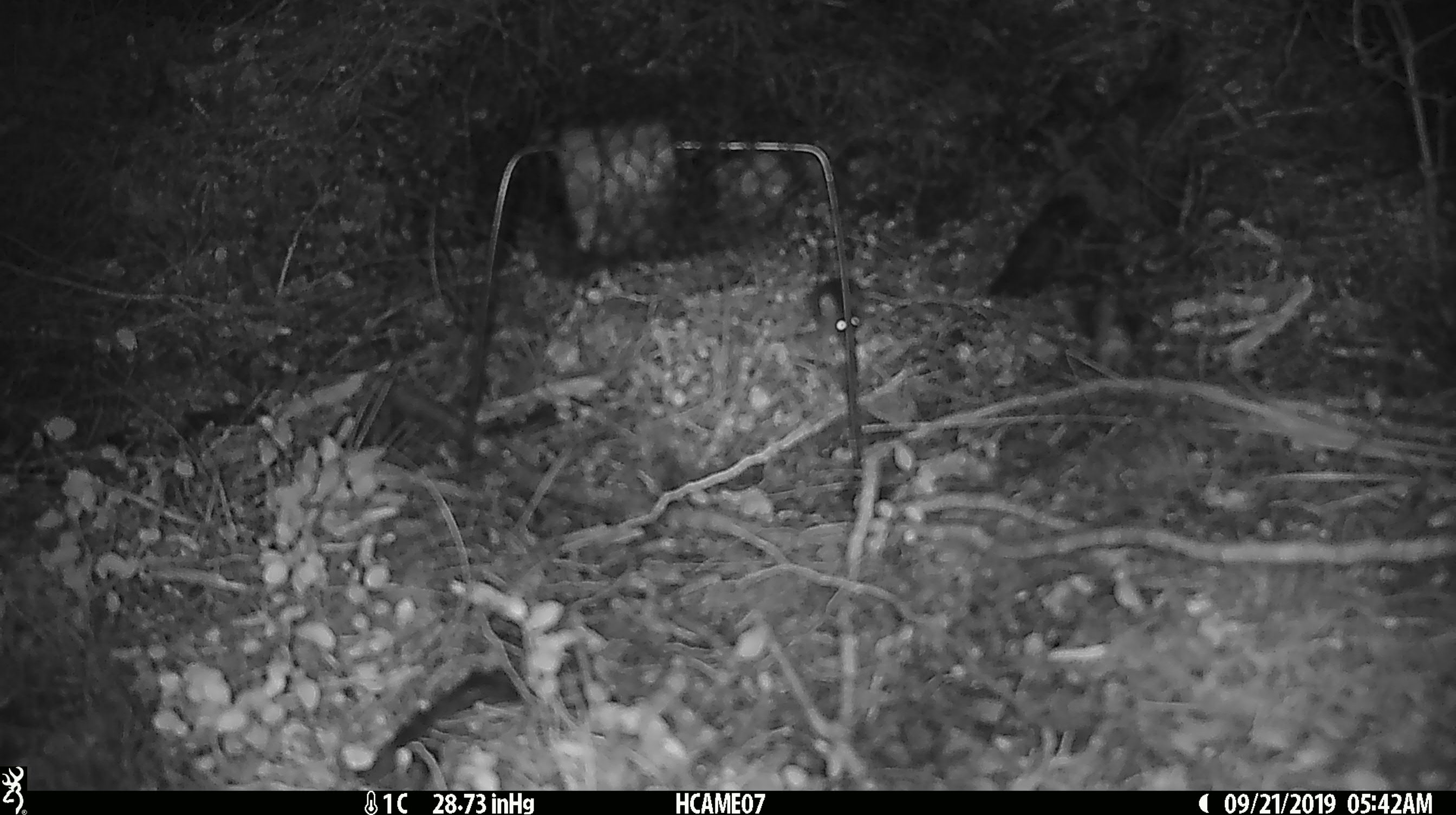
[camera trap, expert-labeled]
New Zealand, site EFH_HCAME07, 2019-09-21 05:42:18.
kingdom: Animalia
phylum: Chordata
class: Mammalia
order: Rodentia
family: Muridae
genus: Mus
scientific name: Mus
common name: mouse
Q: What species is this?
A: Mouse (Mus).